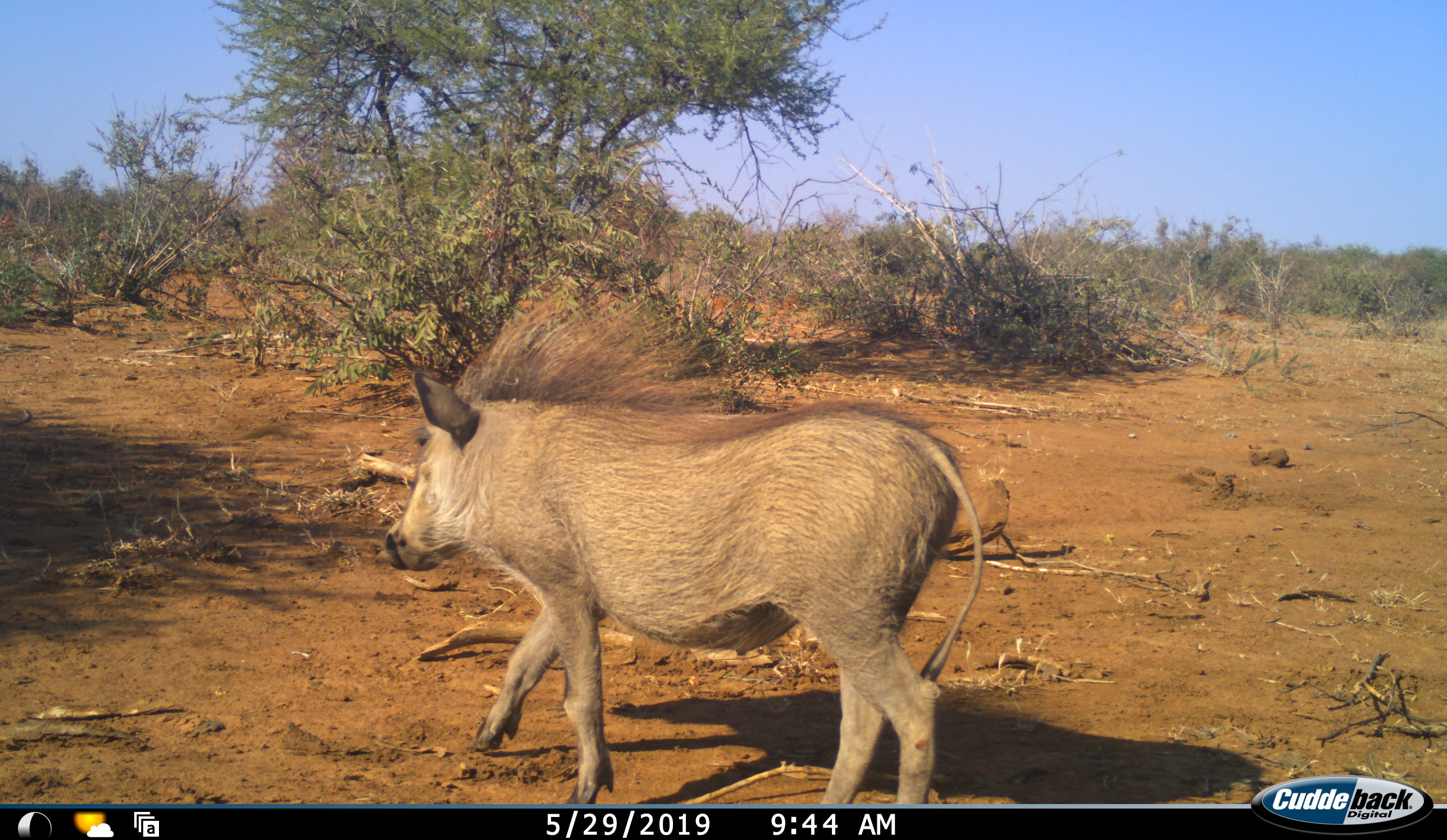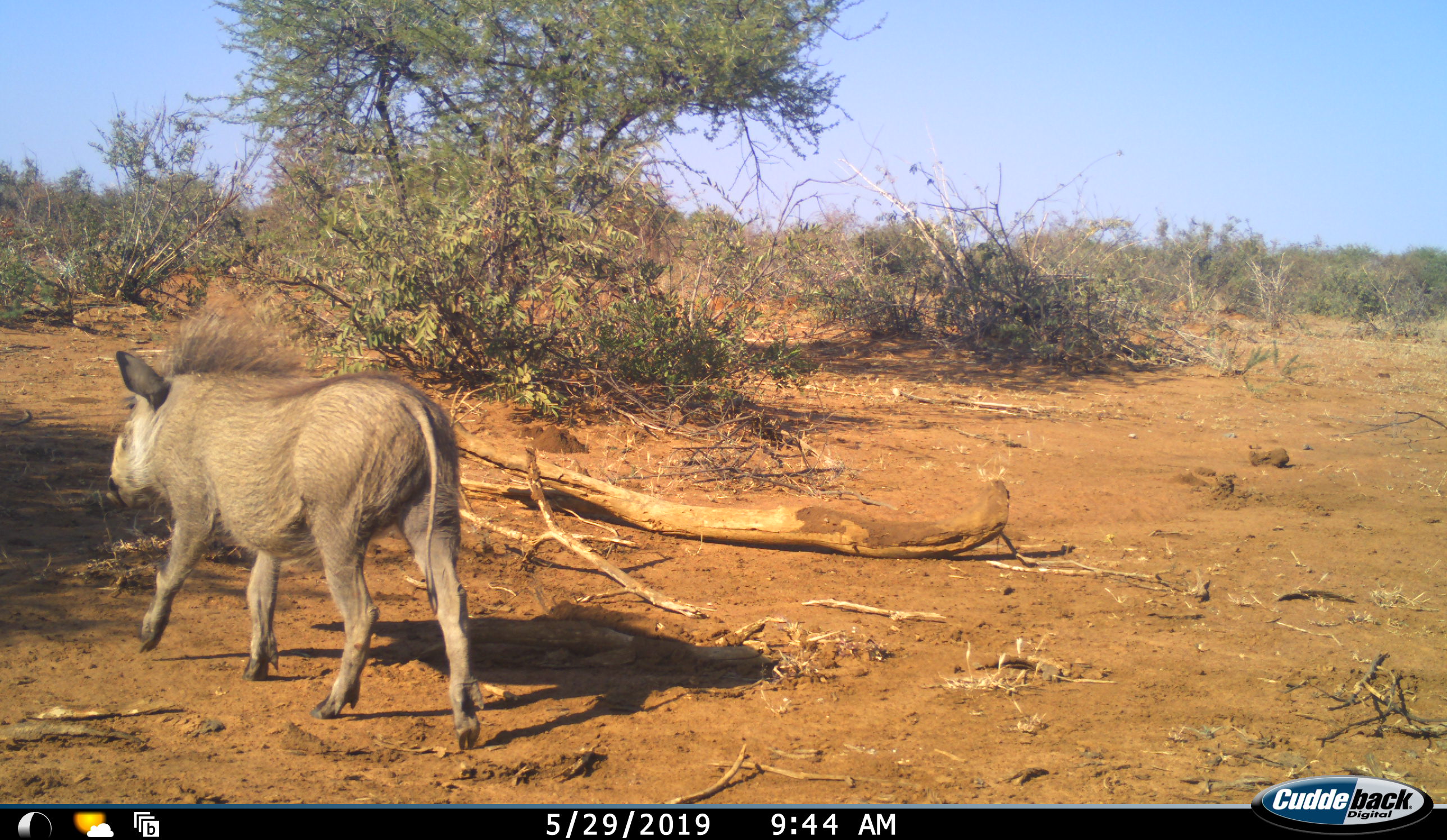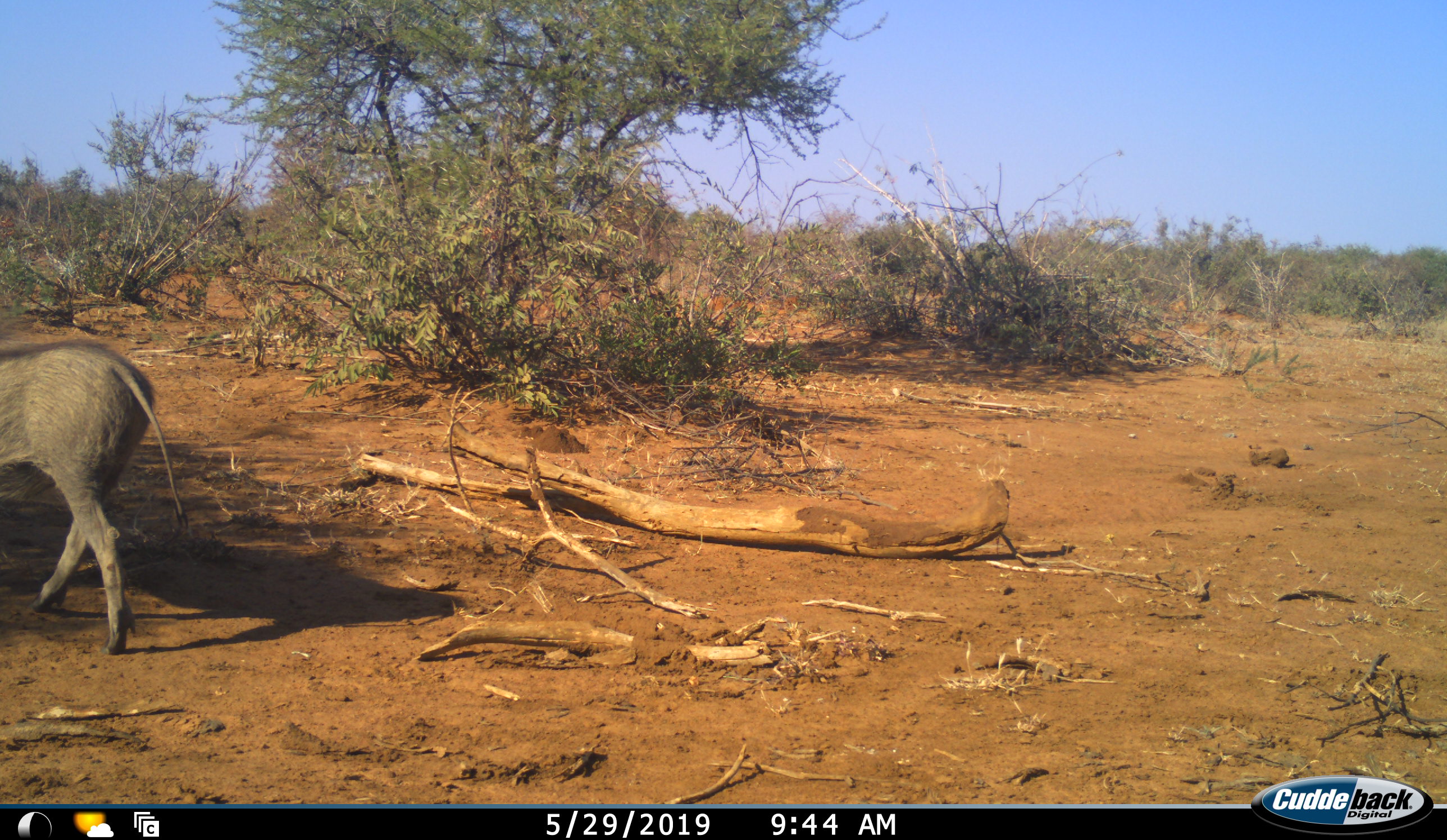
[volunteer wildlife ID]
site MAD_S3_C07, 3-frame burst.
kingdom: Animalia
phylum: Chordata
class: Mammalia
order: Artiodactyla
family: Suidae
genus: Phacochoerus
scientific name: Phacochoerus africanus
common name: warthog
Warthog (Phacochoerus africanus), count 1. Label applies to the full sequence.